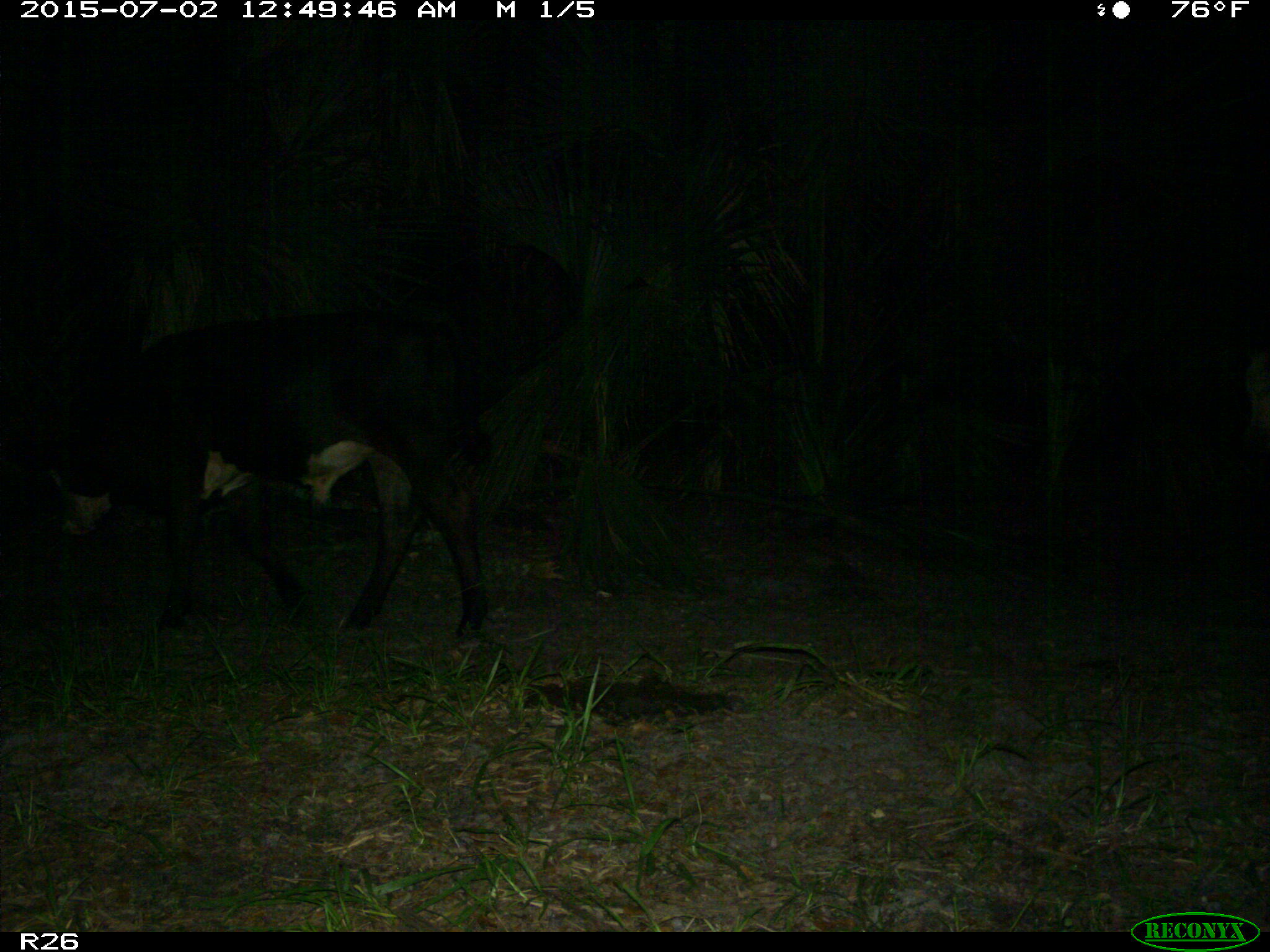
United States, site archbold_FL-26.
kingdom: Animalia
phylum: Chordata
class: Mammalia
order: Artiodactyla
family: Bovidae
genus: Bos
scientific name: Bos taurus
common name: domestic cow